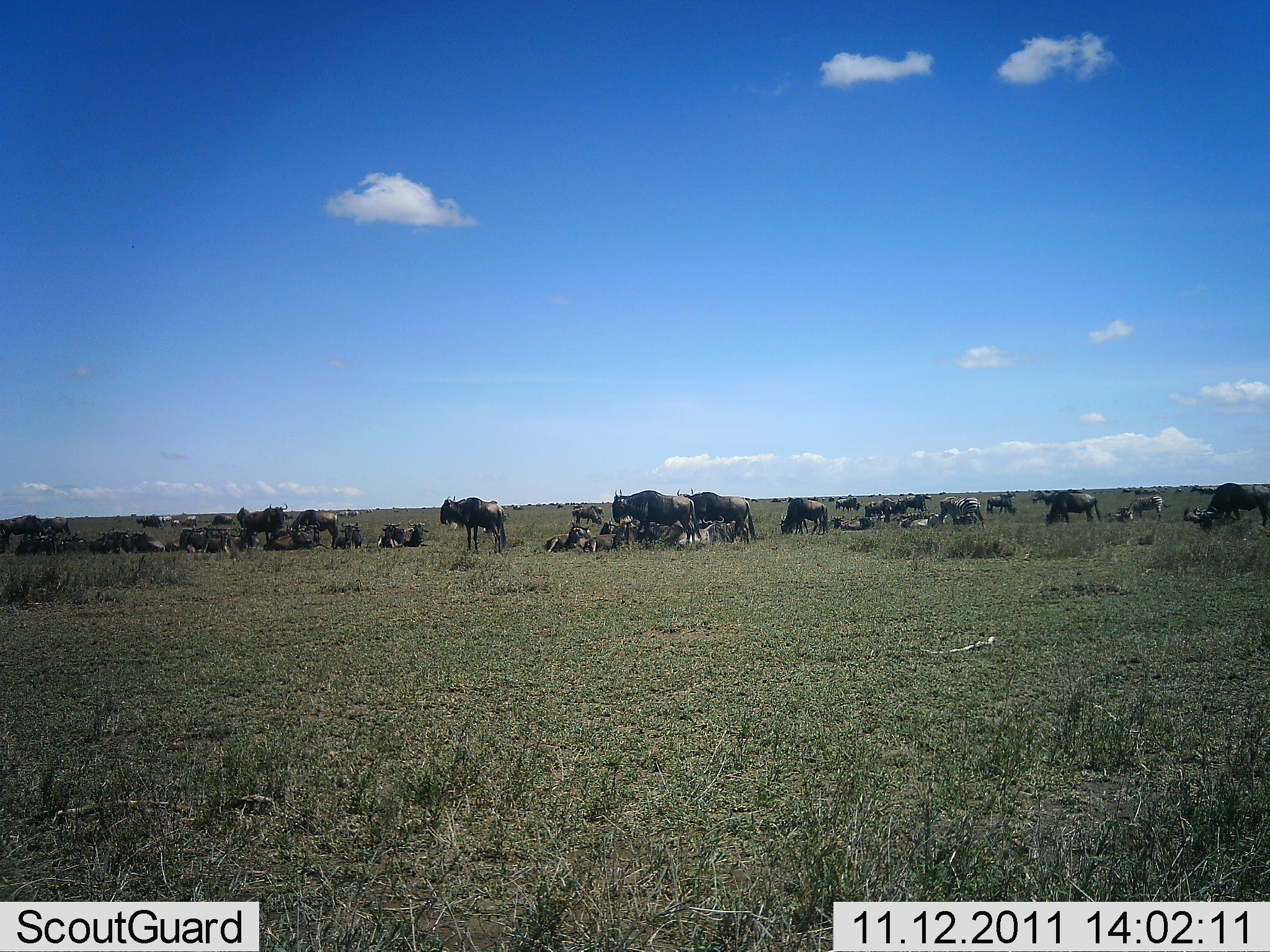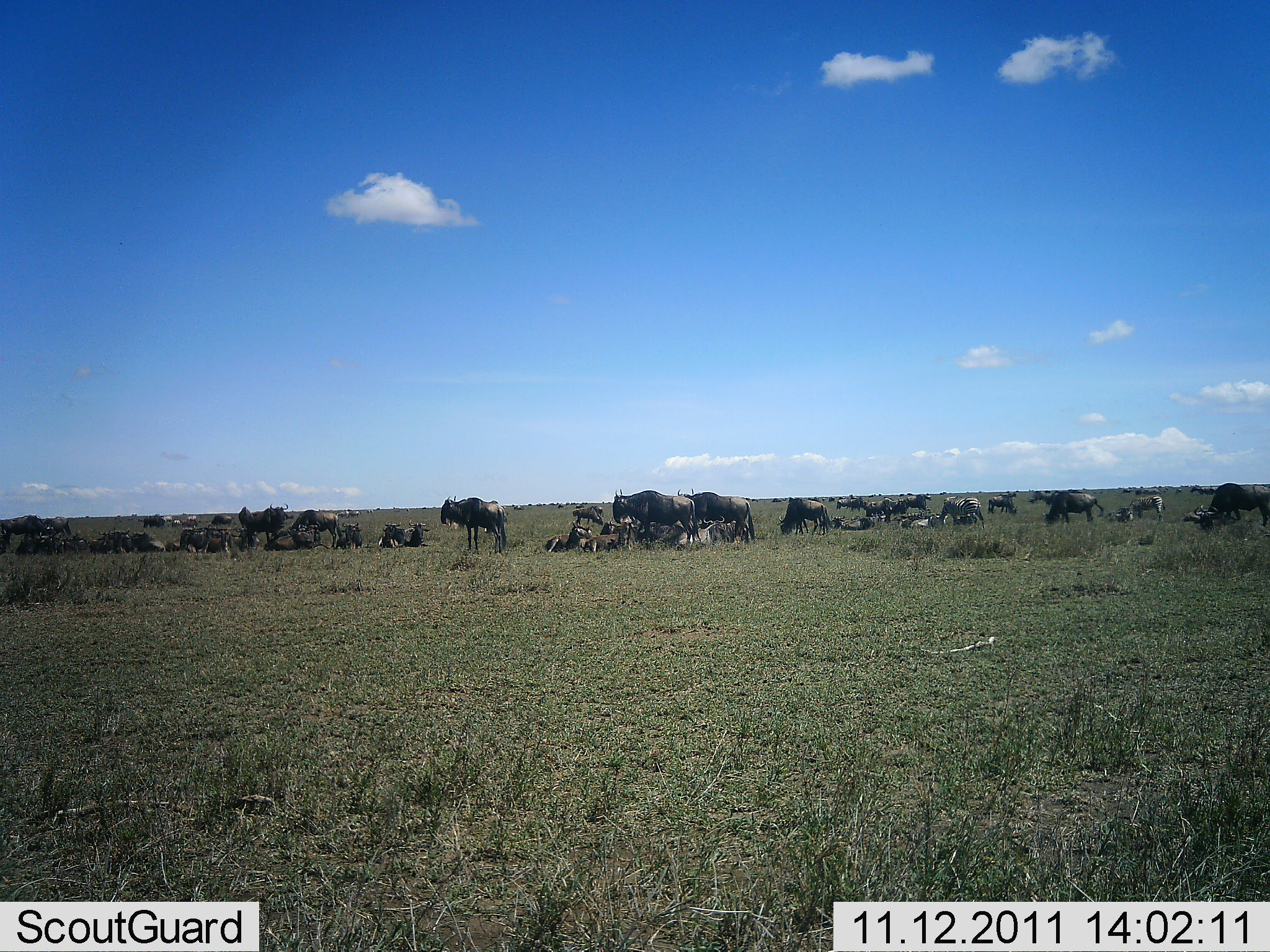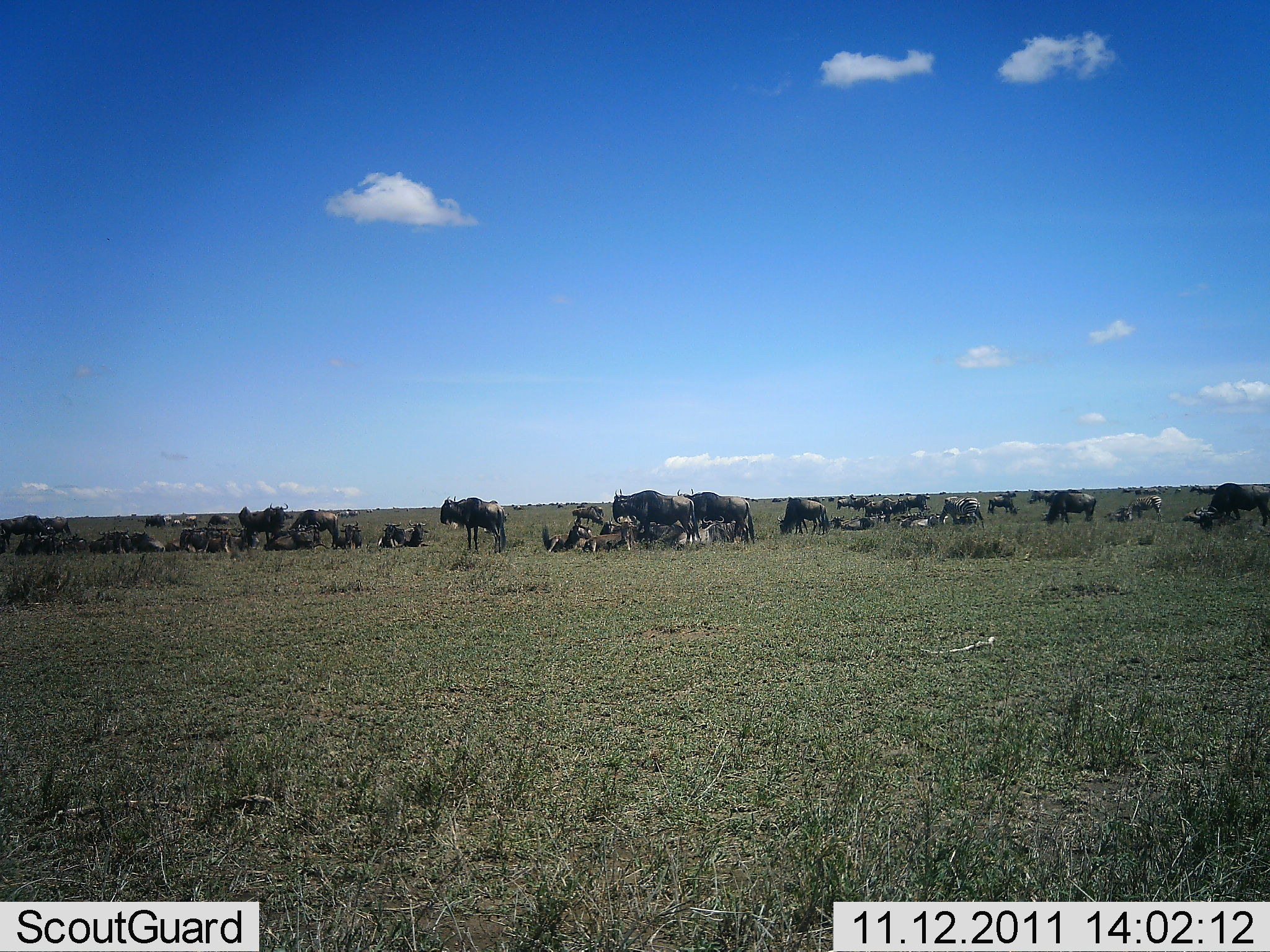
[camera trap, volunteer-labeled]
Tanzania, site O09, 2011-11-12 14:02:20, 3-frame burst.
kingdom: Animalia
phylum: Chordata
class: Mammalia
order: Artiodactyla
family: Bovidae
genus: Connochaetes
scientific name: Connochaetes taurinus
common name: blue wildebeest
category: wildebeest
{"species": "wildebeest (blue wildebeest) (Connochaetes taurinus)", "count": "11-50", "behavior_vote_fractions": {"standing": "75%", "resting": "92%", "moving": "25%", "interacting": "17%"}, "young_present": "0%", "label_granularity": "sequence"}